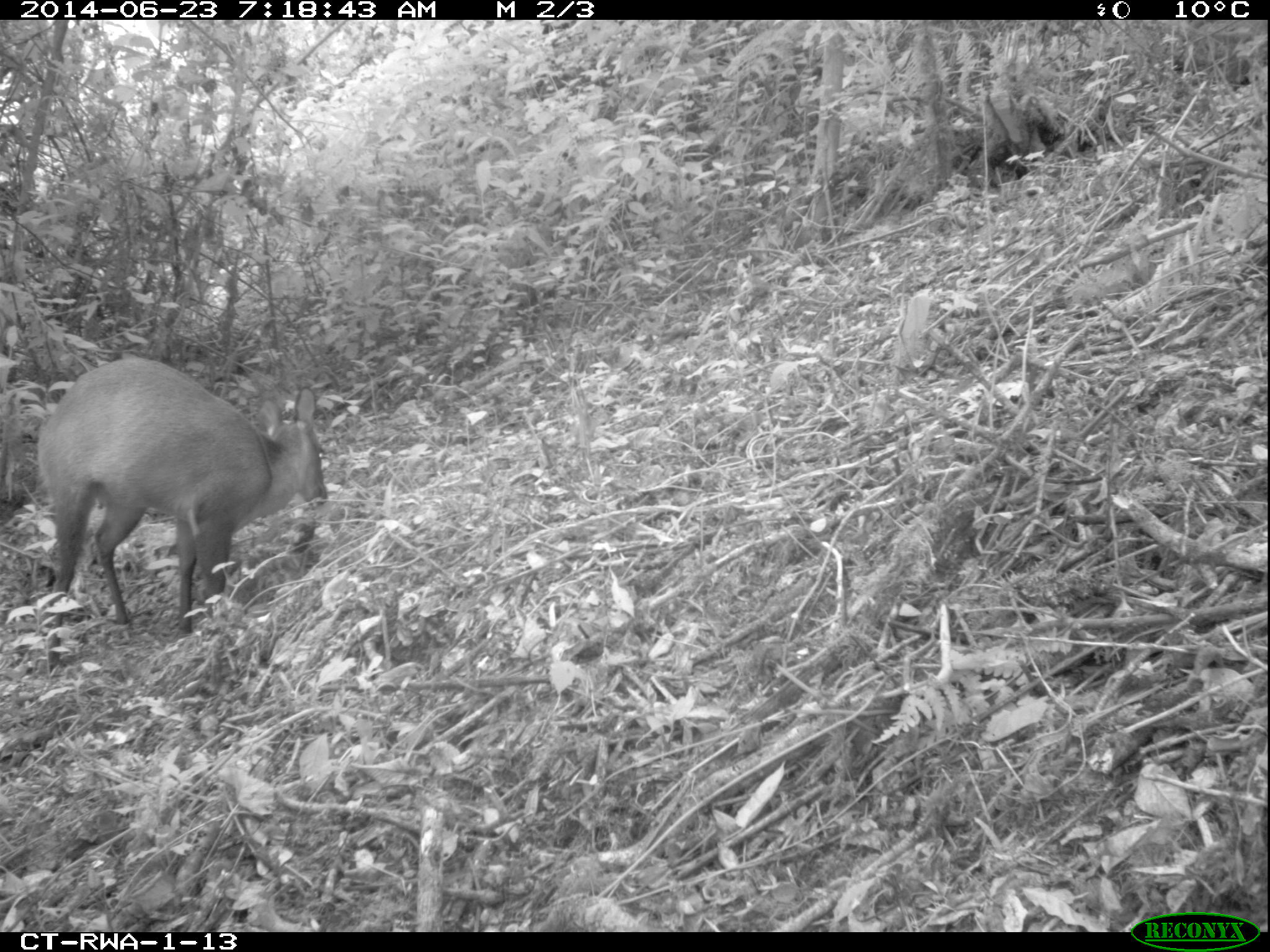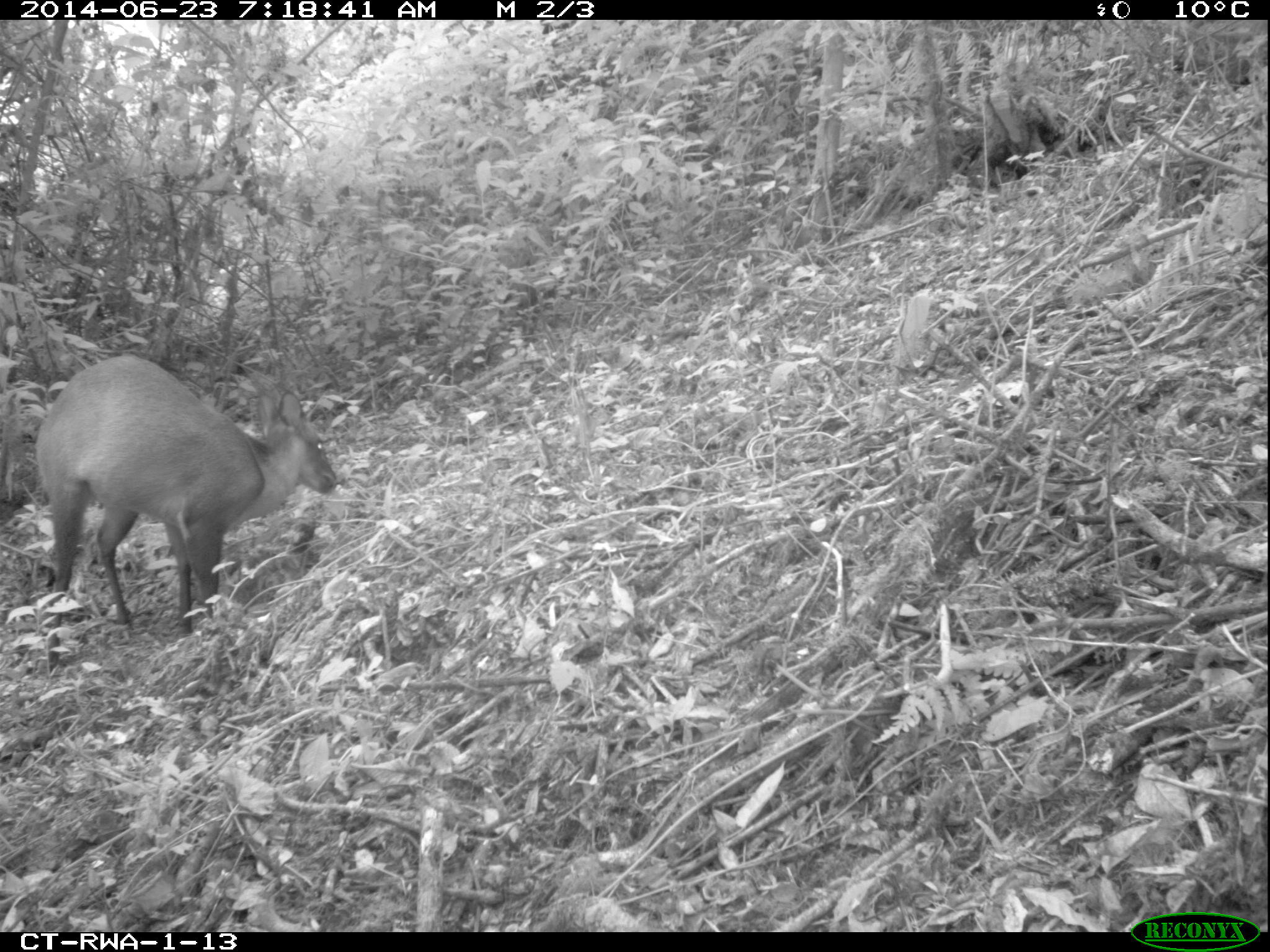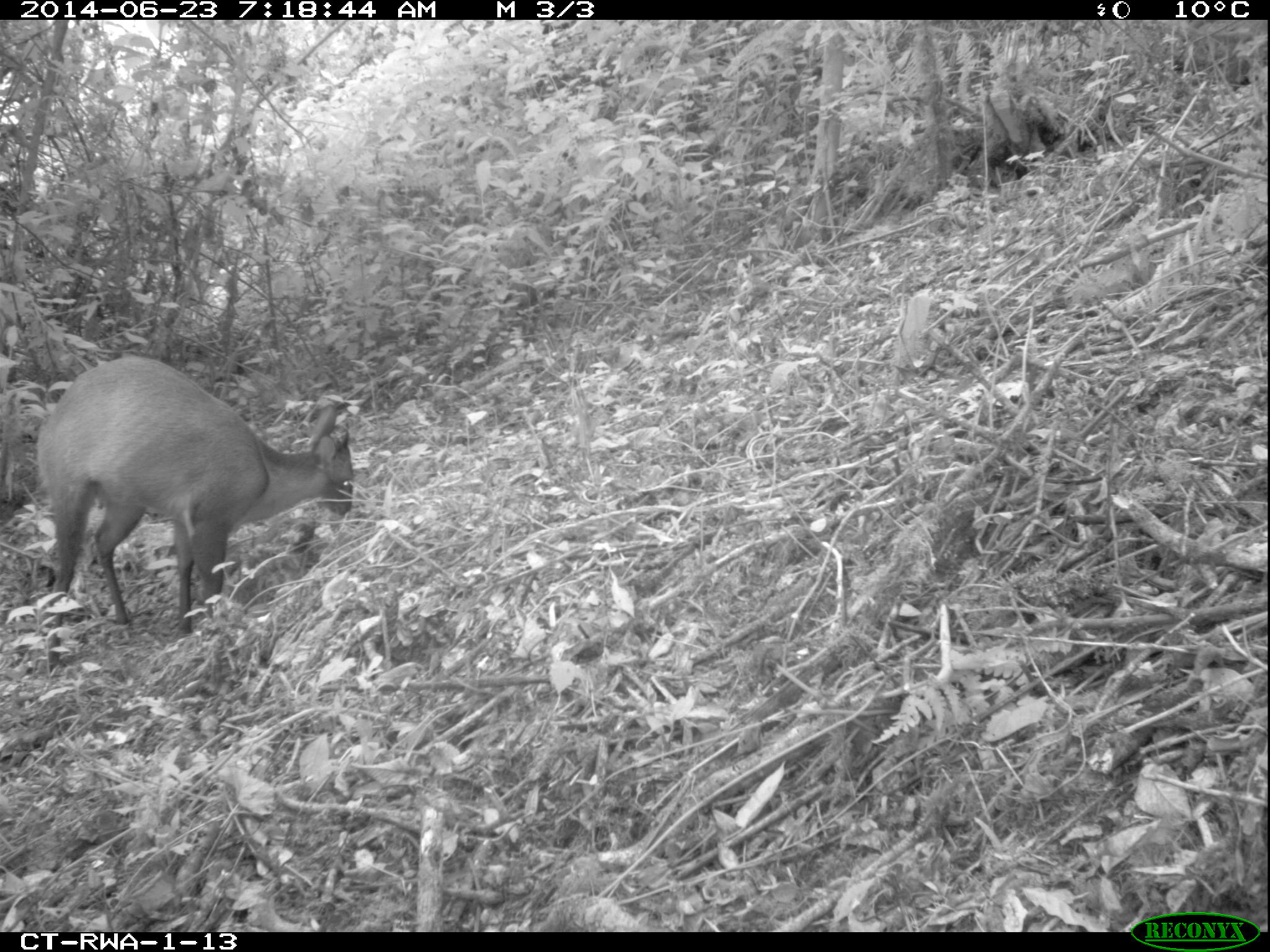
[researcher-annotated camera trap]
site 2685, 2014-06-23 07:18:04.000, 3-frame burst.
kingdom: Animalia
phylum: Chordata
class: Mammalia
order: Artiodactyla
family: Bovidae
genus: Cephalophus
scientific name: Cephalophus nigrifrons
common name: black-fronted duiker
Cephalophus nigrifrons (black-fronted duiker), count 1.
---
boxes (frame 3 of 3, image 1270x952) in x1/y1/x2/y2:
cephalophus nigrifrons: 35/354/354/671